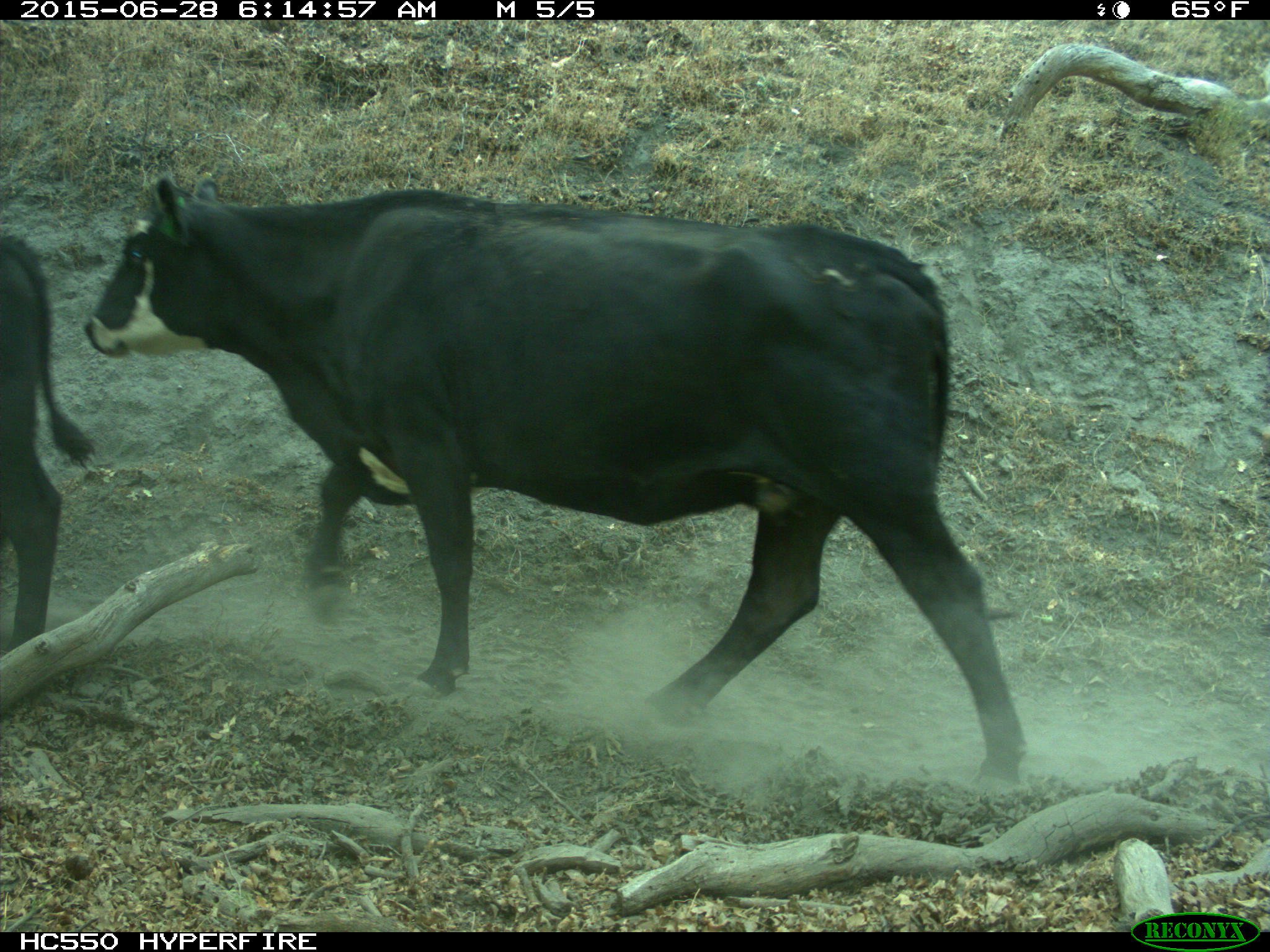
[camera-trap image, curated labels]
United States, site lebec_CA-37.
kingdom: Animalia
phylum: Chordata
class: Mammalia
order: Artiodactyla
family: Bovidae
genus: Bos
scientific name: Bos taurus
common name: domestic cow